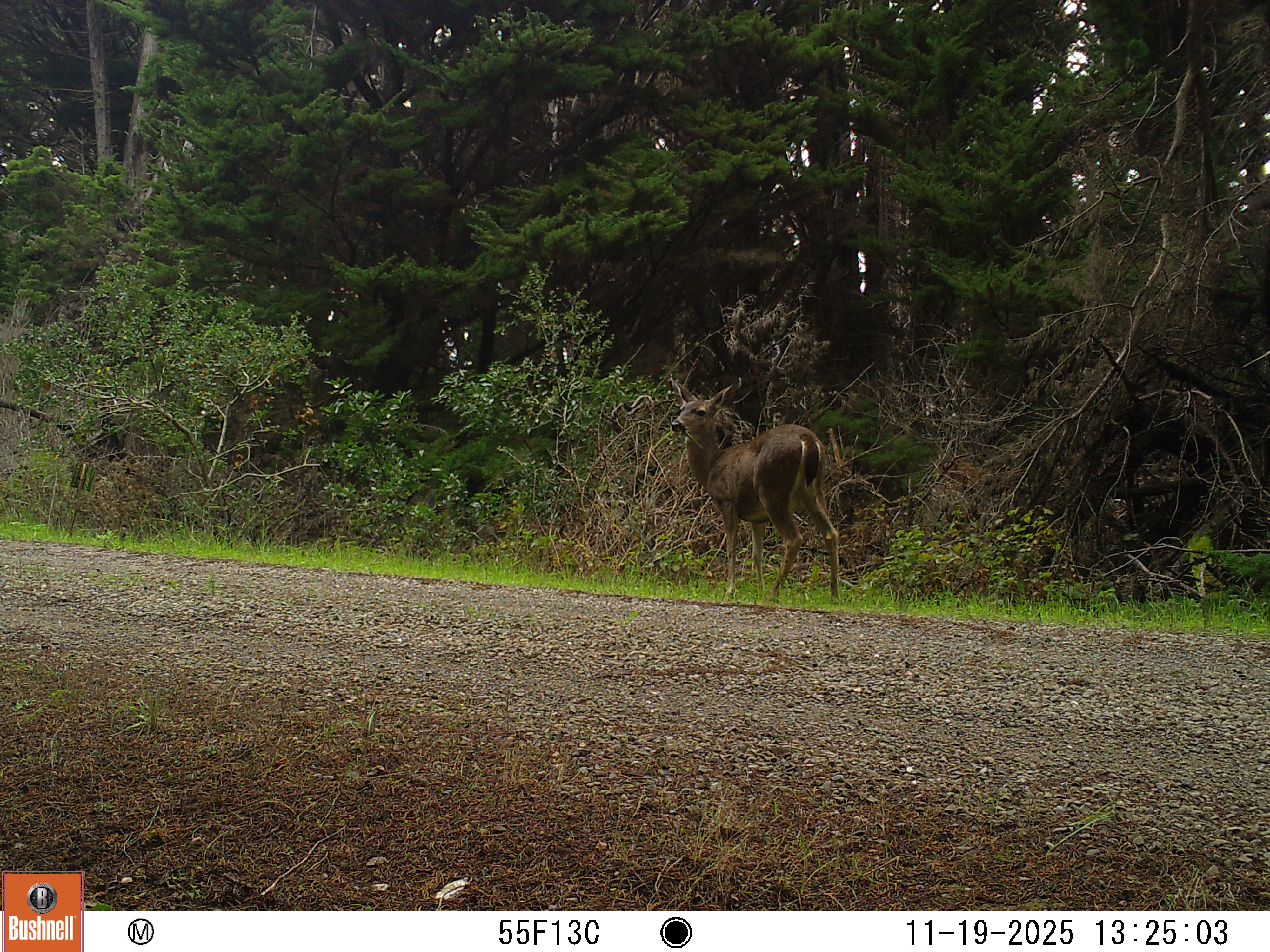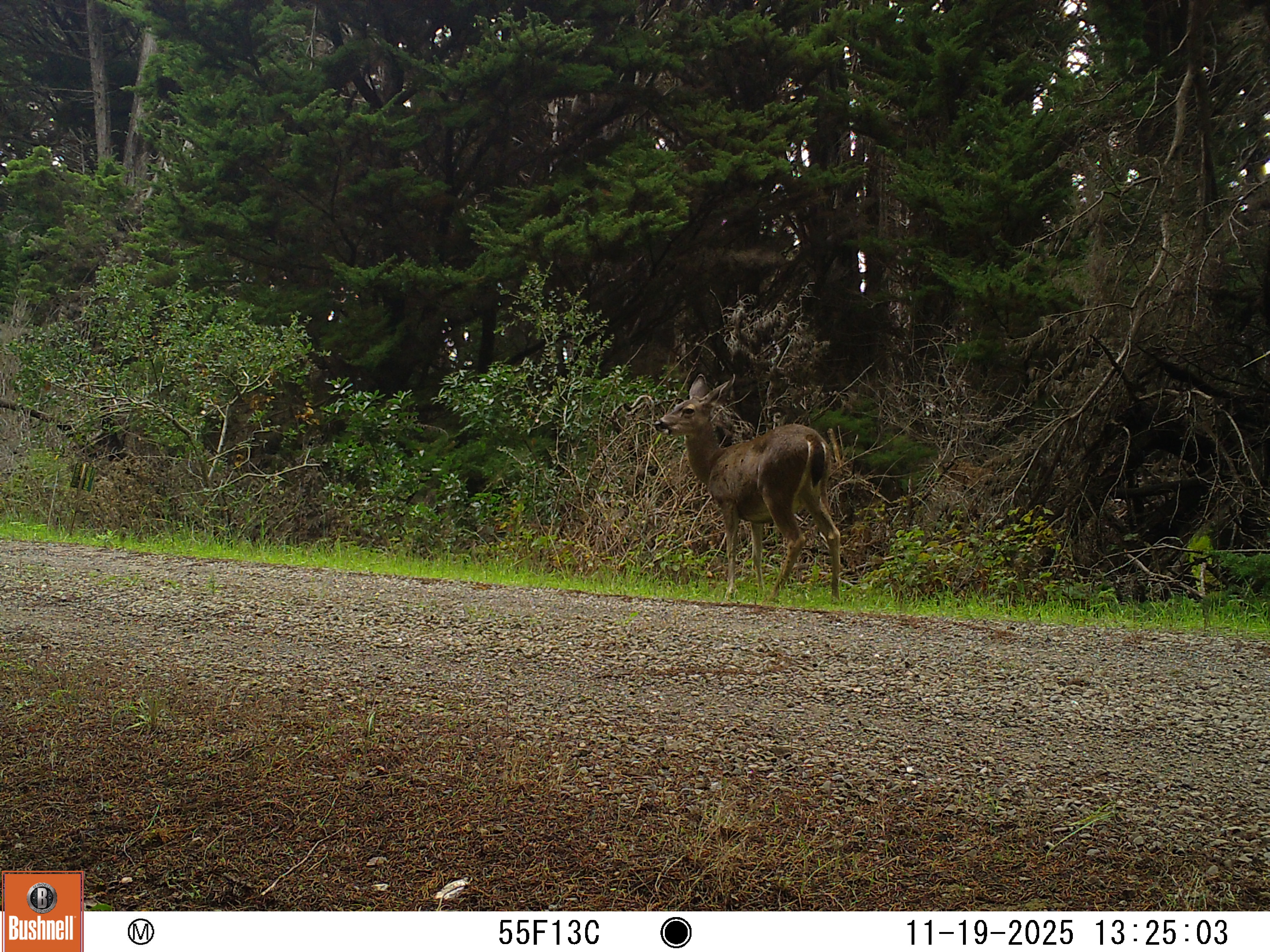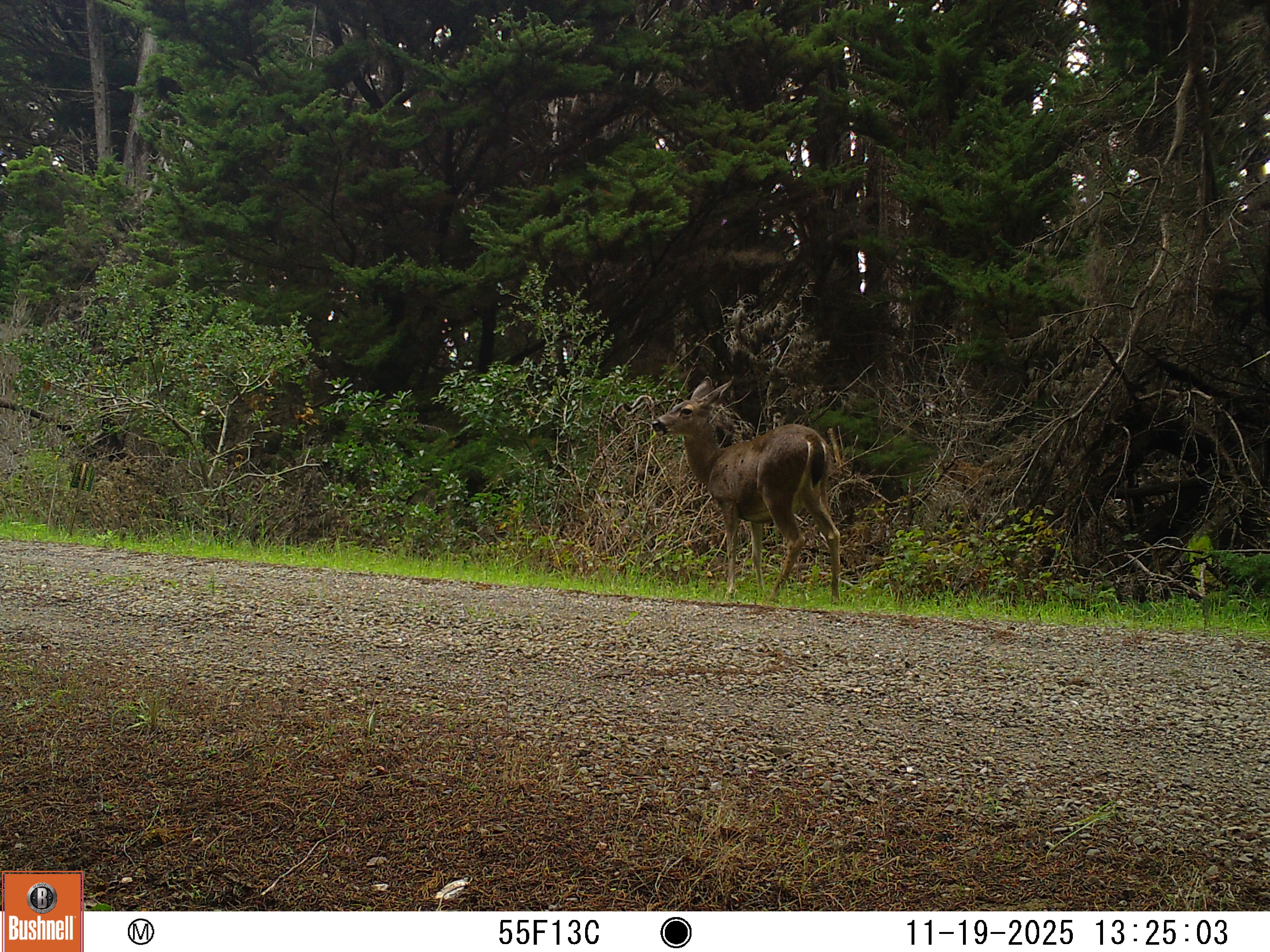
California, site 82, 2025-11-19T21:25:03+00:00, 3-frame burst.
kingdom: Animalia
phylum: Chordata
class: Mammalia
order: Artiodactyla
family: Cervidae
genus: Odocoileus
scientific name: Odocoileus hemionus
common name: mule deer